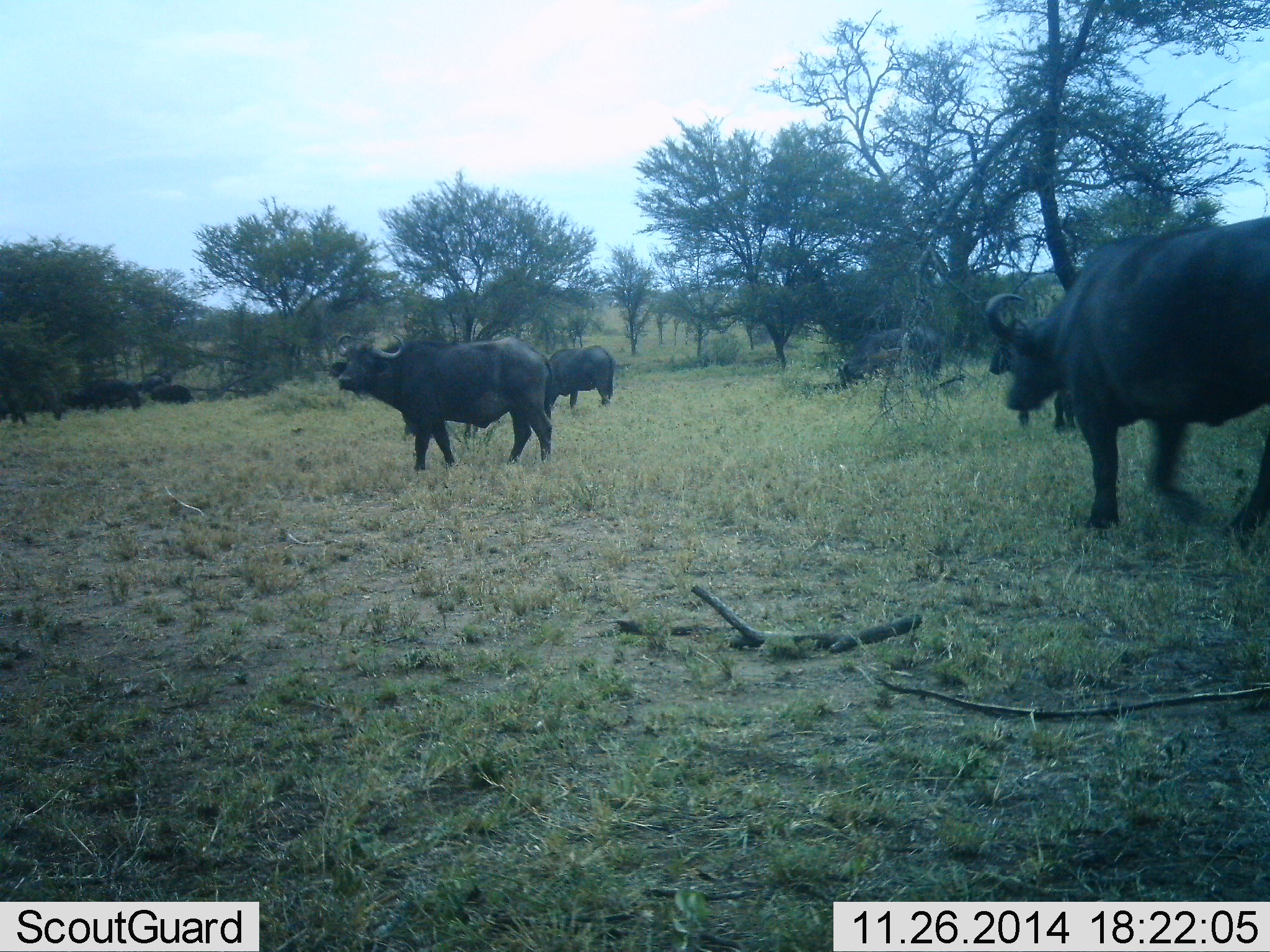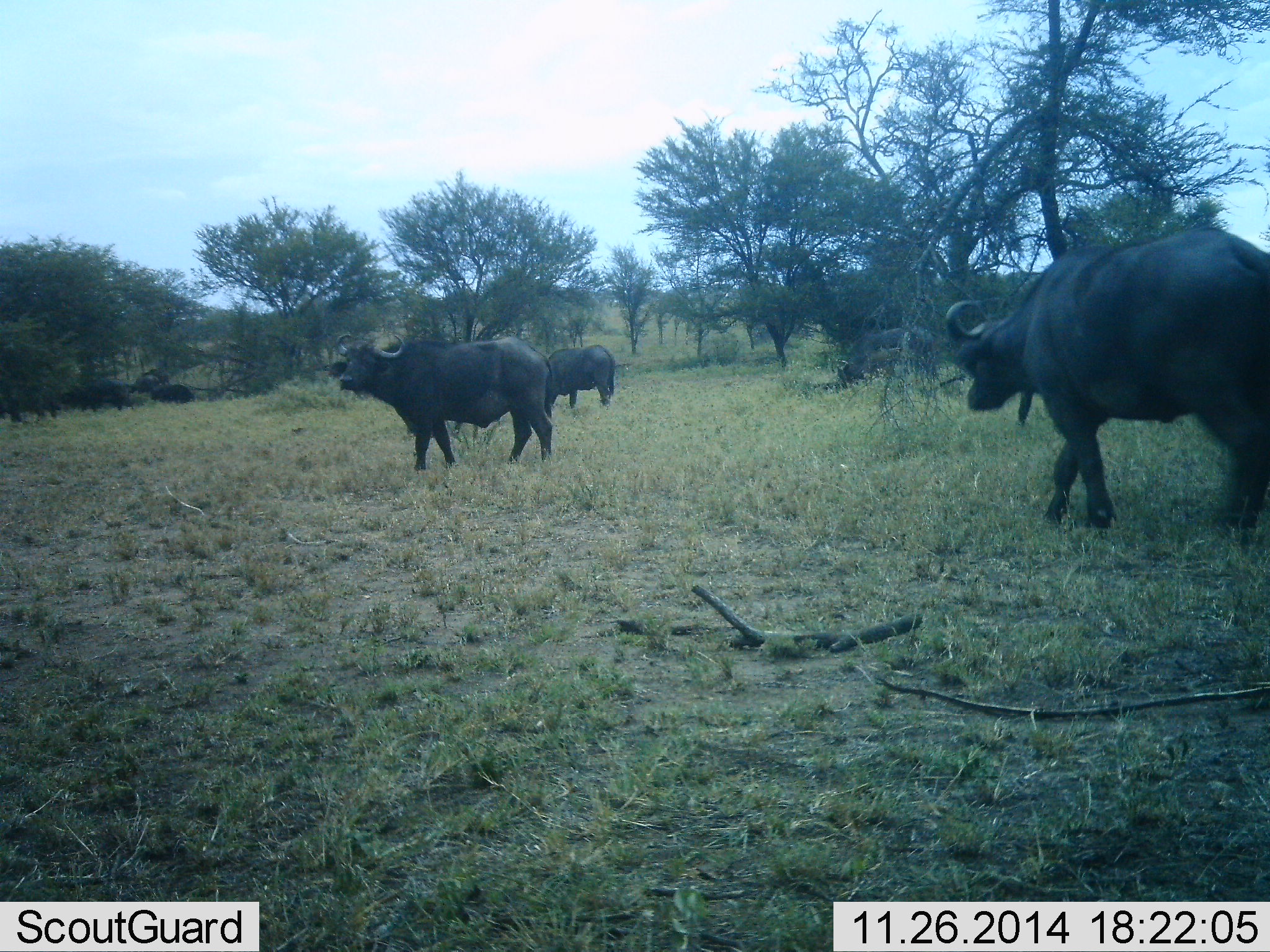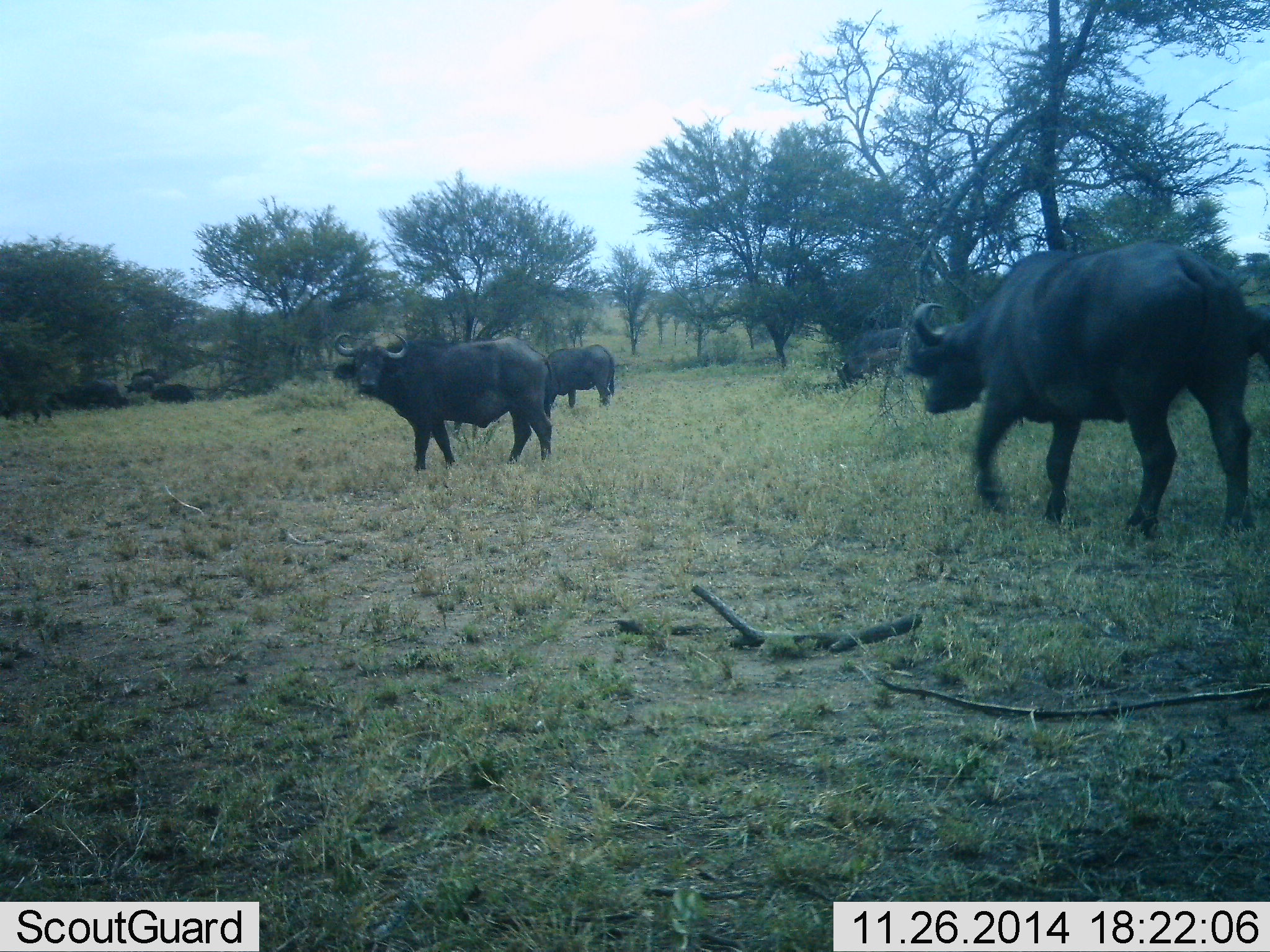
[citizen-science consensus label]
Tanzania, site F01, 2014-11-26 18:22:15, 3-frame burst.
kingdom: Animalia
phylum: Chordata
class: Mammalia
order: Artiodactyla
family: Bovidae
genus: Syncerus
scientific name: Syncerus caffer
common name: cape buffalo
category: buffalo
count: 6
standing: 70%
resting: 0%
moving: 70%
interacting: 0%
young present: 0%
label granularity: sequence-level